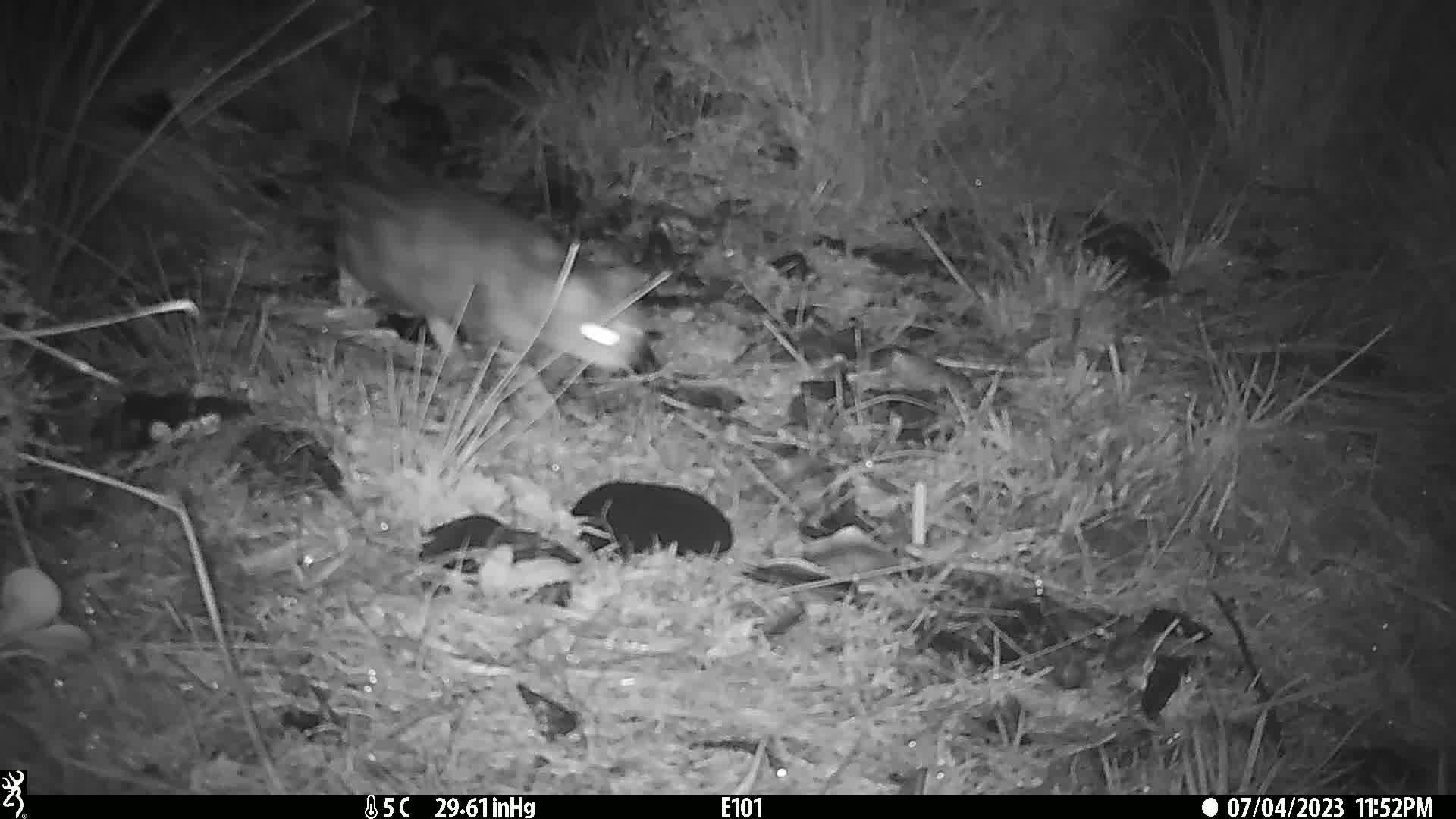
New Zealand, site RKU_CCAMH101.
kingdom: Animalia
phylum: Chordata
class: Mammalia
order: Carnivora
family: Felidae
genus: Felis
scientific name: Felis catus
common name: domestic cat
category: cat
Cat (domestic cat) (Felis catus).